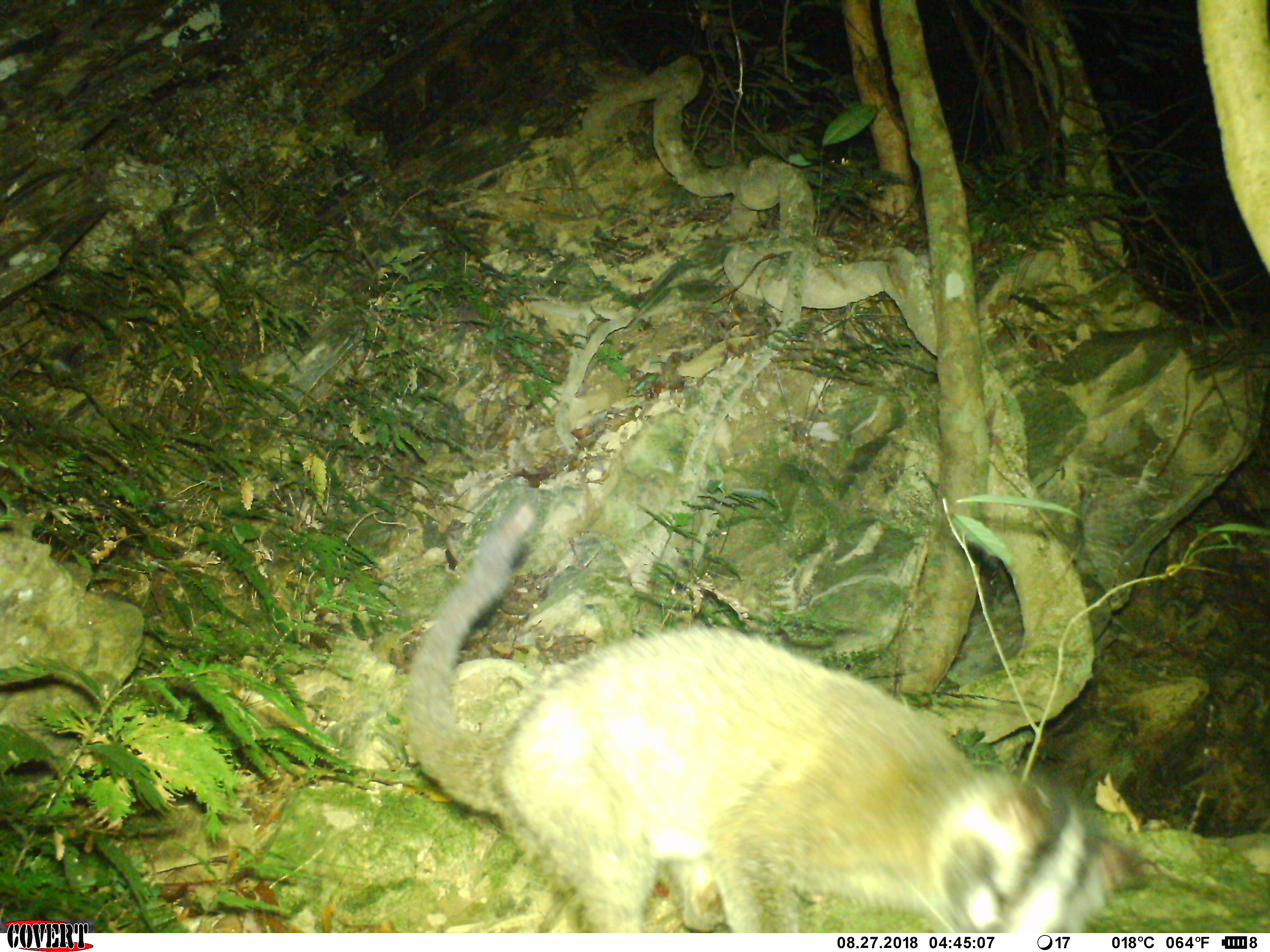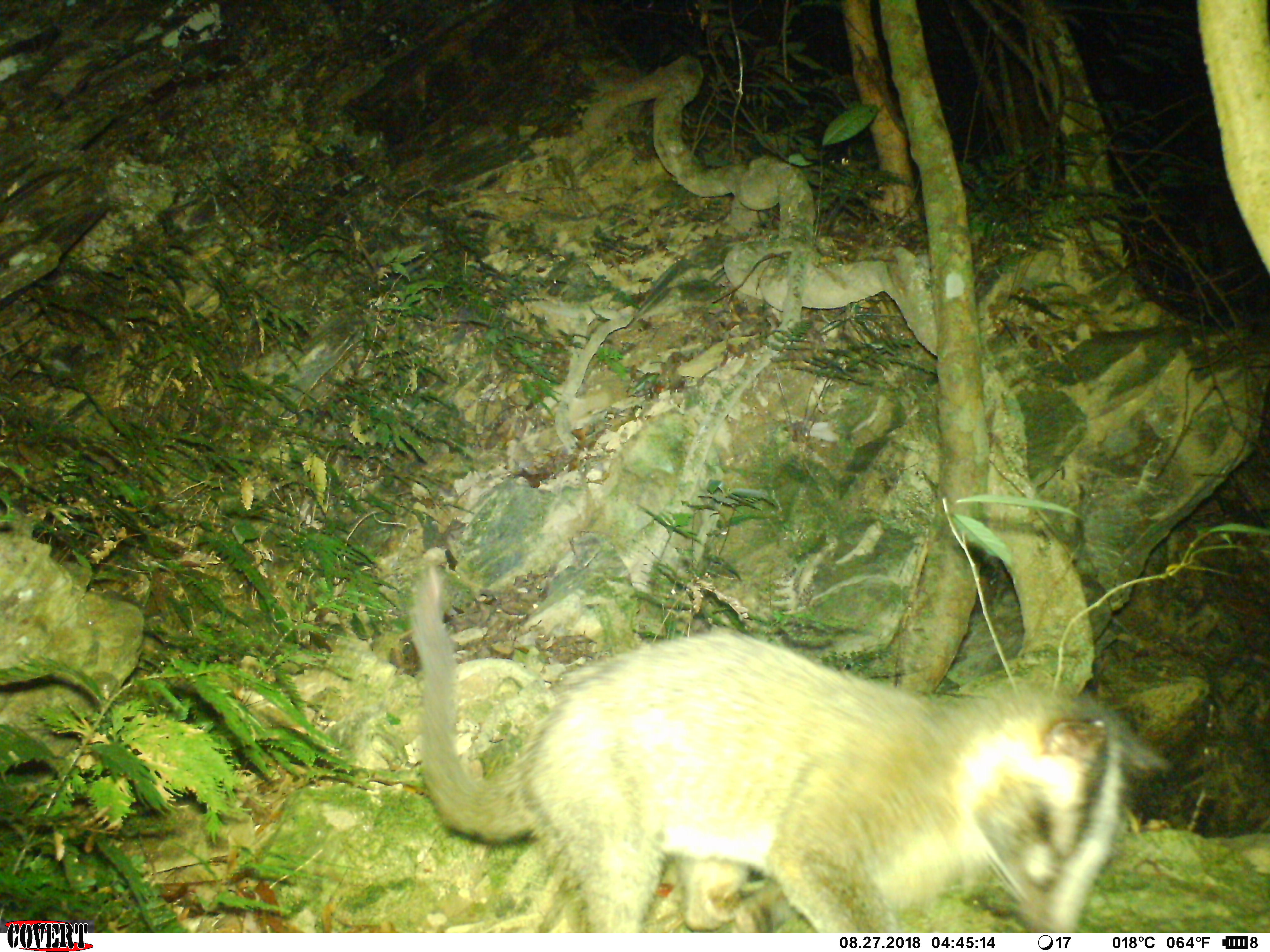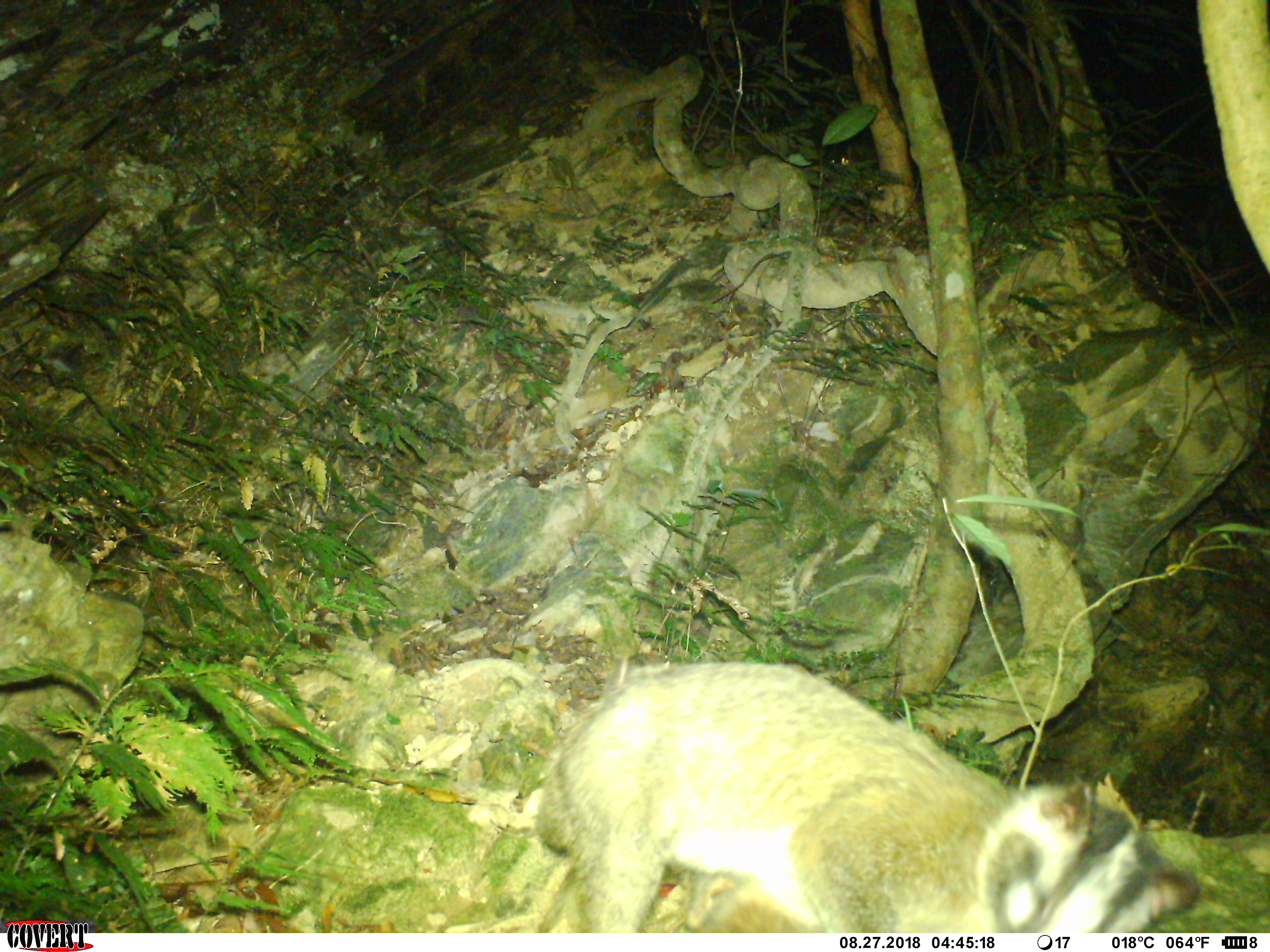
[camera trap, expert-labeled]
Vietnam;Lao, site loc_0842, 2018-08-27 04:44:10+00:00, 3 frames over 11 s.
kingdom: Animalia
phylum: Chordata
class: Mammalia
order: Carnivora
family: Viverridae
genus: Paguma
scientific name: Paguma larvata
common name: masked palm civet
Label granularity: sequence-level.